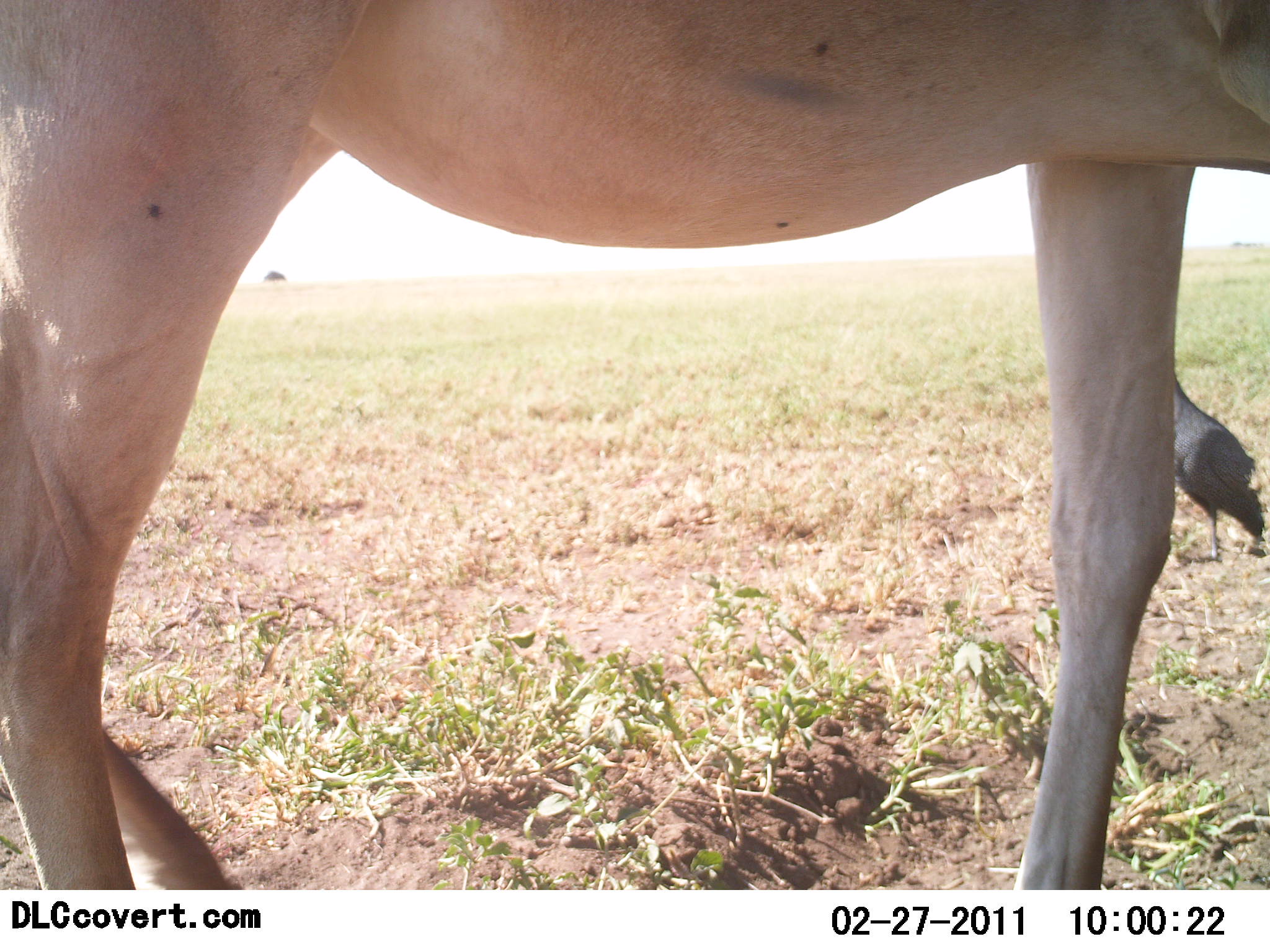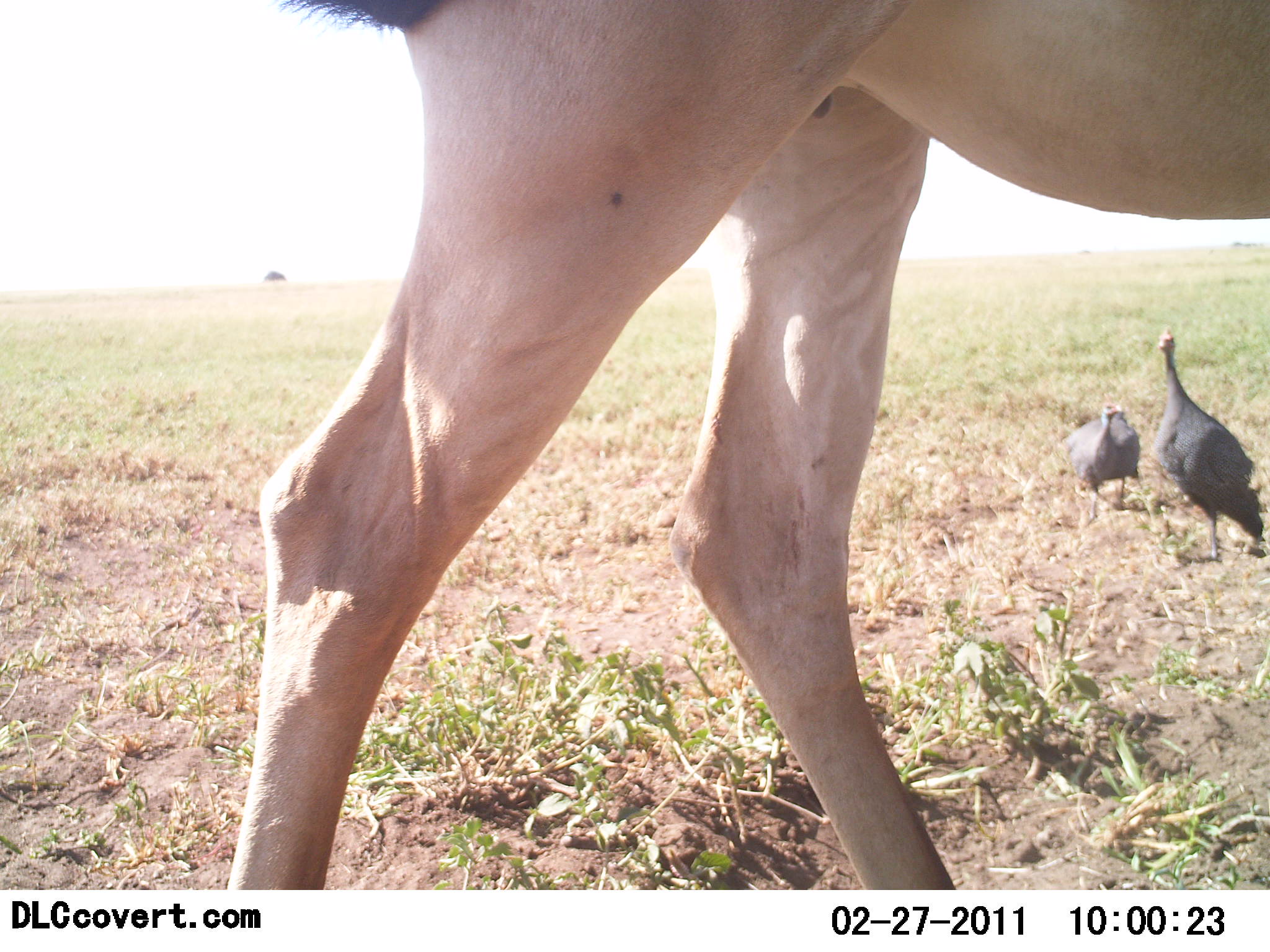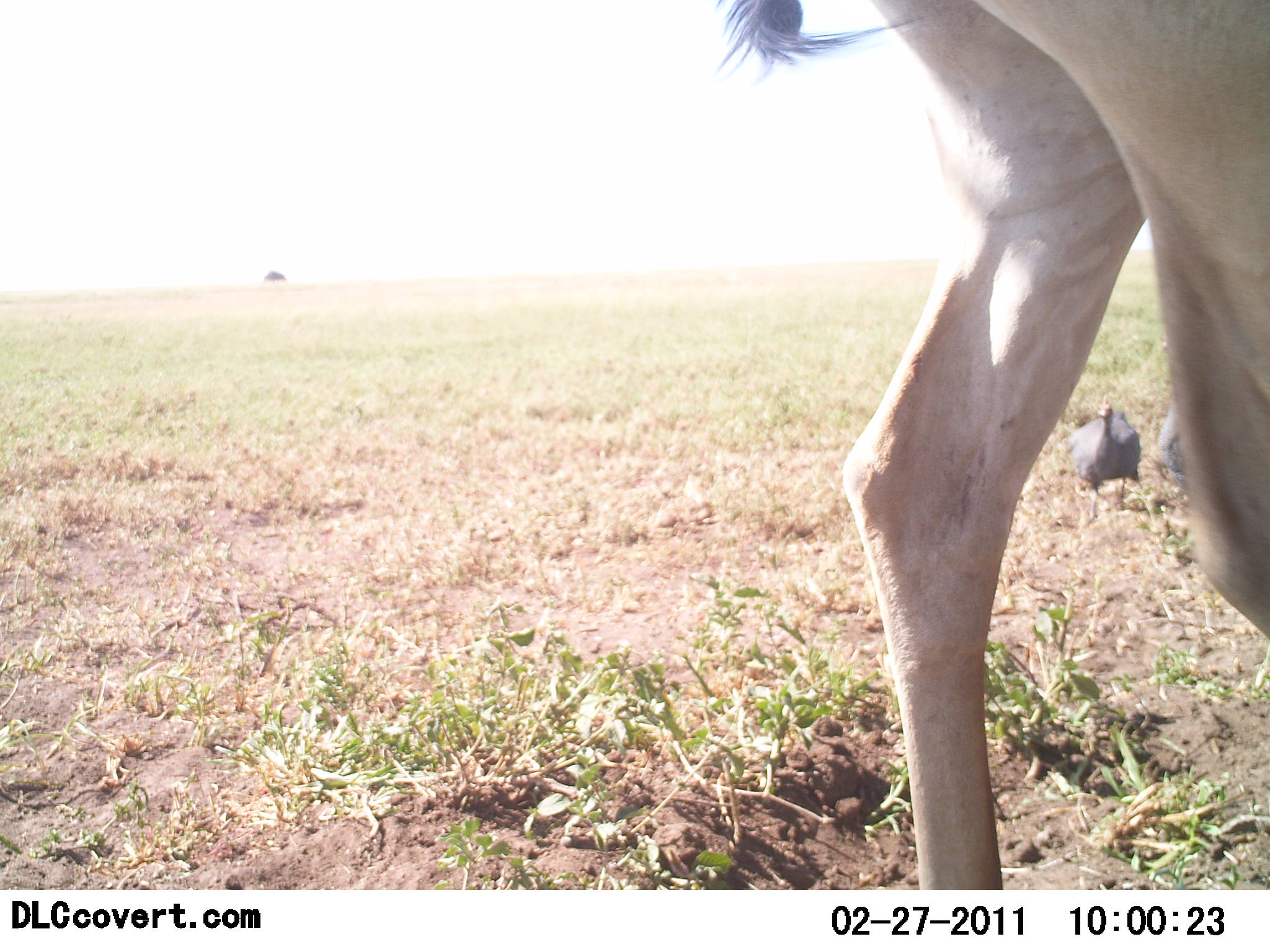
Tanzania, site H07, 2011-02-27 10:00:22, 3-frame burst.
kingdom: Animalia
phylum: Chordata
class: Aves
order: Galliformes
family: Numididae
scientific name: Numididae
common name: guinea fowl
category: guineafowl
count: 2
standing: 83%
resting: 8%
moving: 17%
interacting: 0%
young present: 0%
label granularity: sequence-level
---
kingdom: Animalia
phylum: Chordata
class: Mammalia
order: Artiodactyla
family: Bovidae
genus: Alcelaphus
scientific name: Alcelaphus buselaphus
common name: hartebeest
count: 1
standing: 25%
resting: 0%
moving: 75%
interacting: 0%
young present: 0%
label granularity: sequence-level